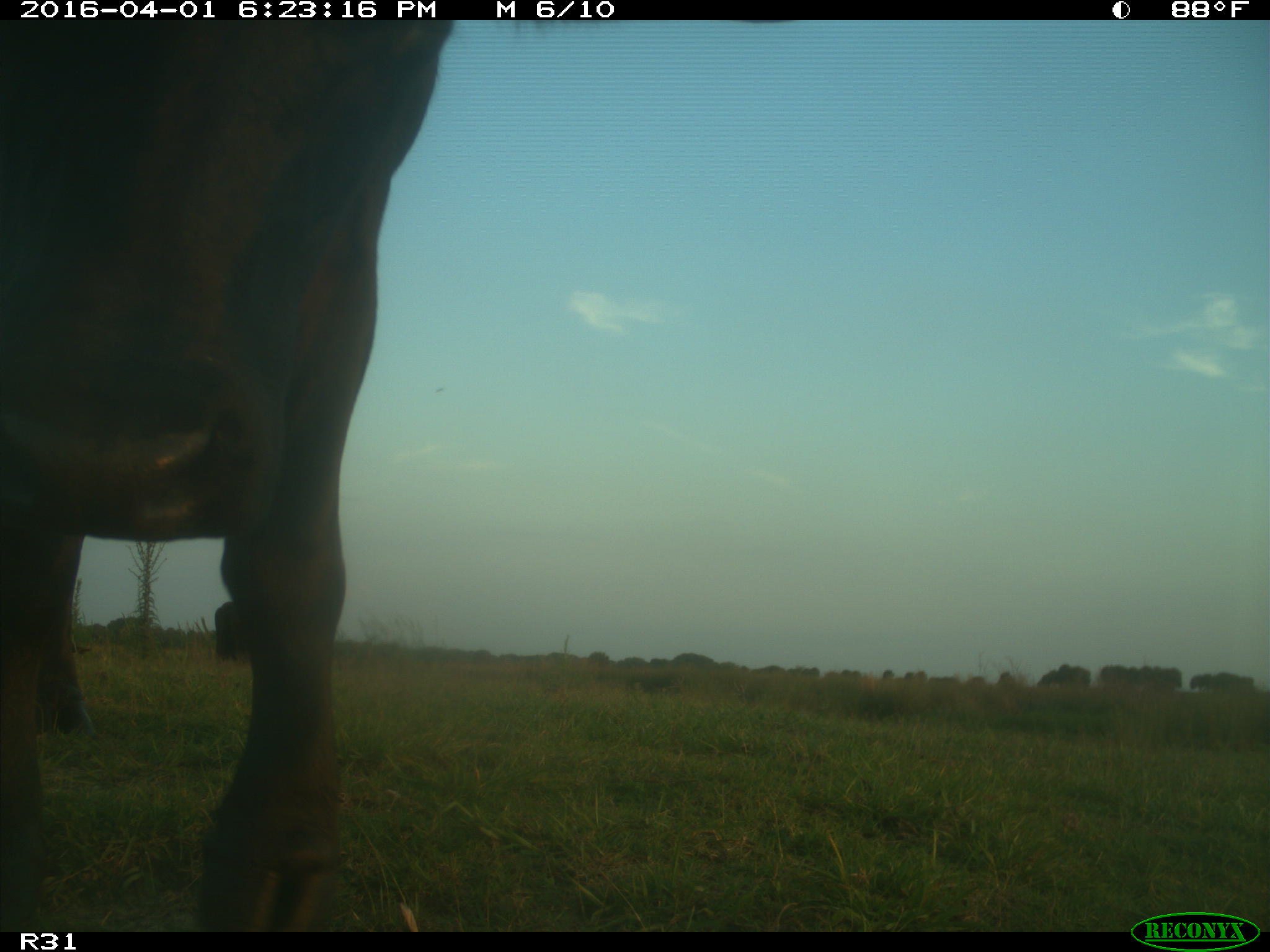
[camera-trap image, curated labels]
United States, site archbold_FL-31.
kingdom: Animalia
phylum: Chordata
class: Mammalia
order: Artiodactyla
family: Bovidae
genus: Bos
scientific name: Bos taurus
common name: domestic cow